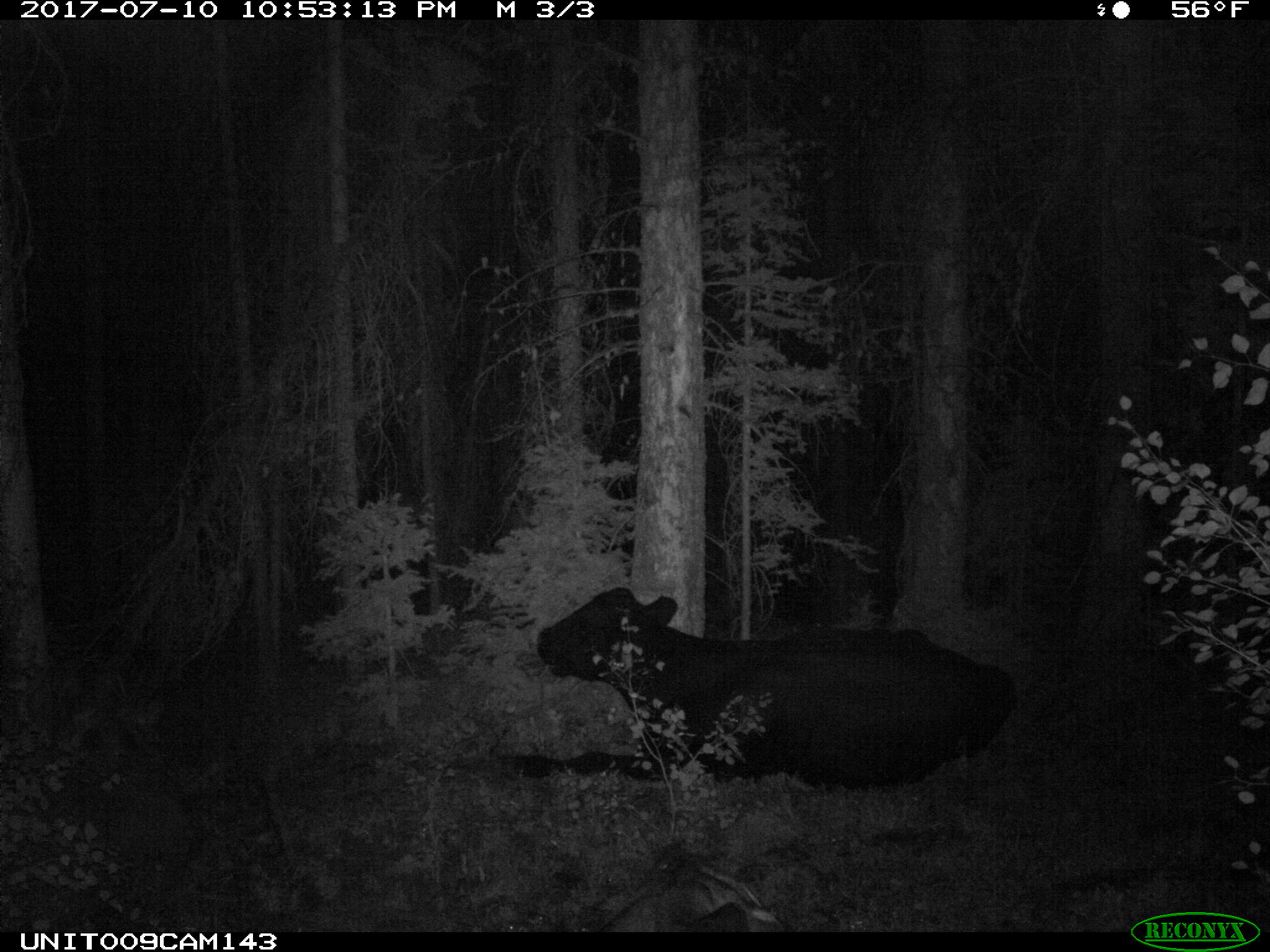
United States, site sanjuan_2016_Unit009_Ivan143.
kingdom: Animalia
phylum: Chordata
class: Mammalia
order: Artiodactyla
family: Bovidae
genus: Bos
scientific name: Bos taurus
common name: domestic cow